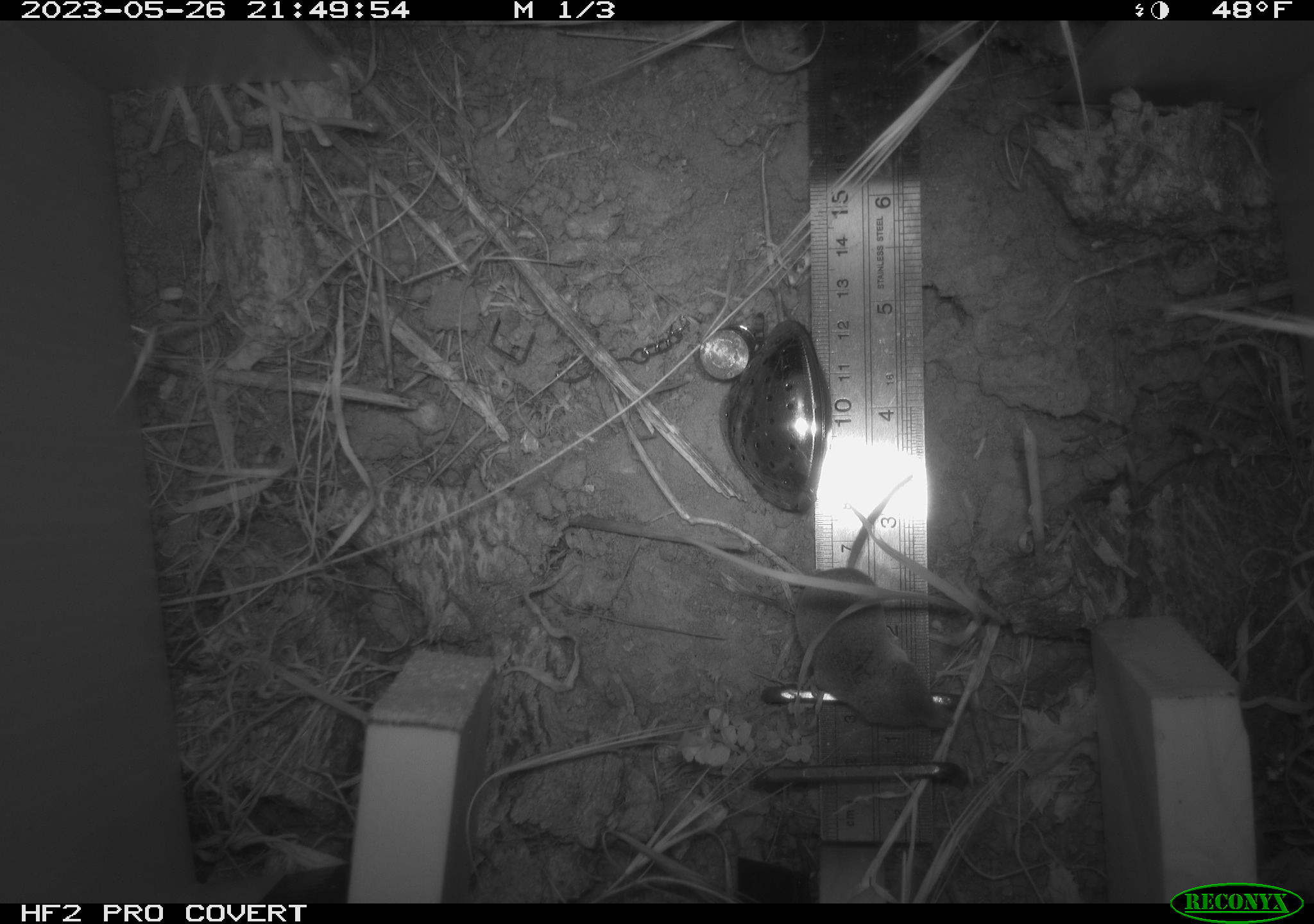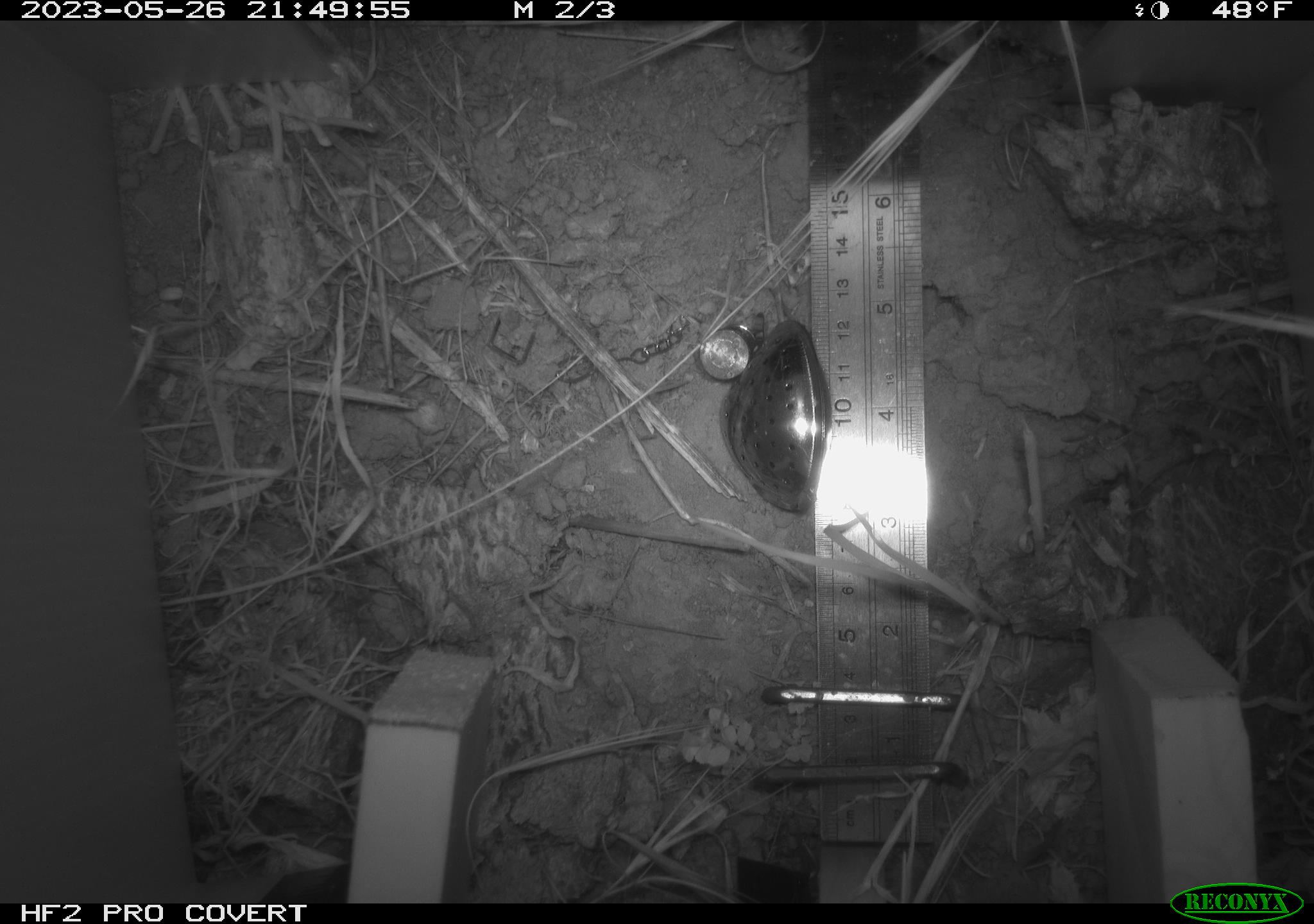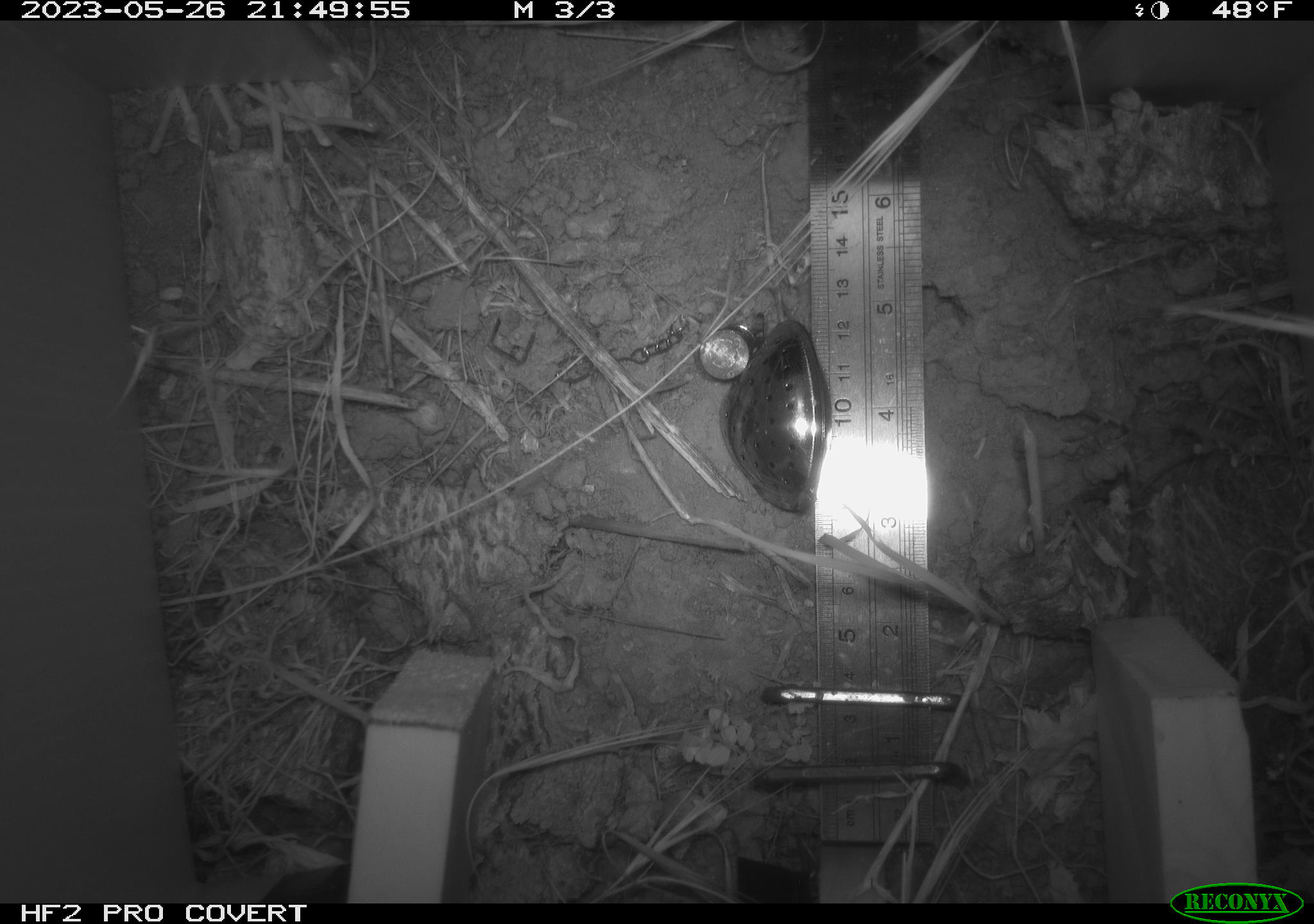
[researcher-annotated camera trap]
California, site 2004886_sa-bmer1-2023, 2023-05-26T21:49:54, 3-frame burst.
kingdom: Animalia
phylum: Chordata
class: Mammalia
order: Eulipotyphla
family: Soricidae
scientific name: Soricidae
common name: shrews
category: soricidae family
Soricidae family (shrews) (Soricidae).